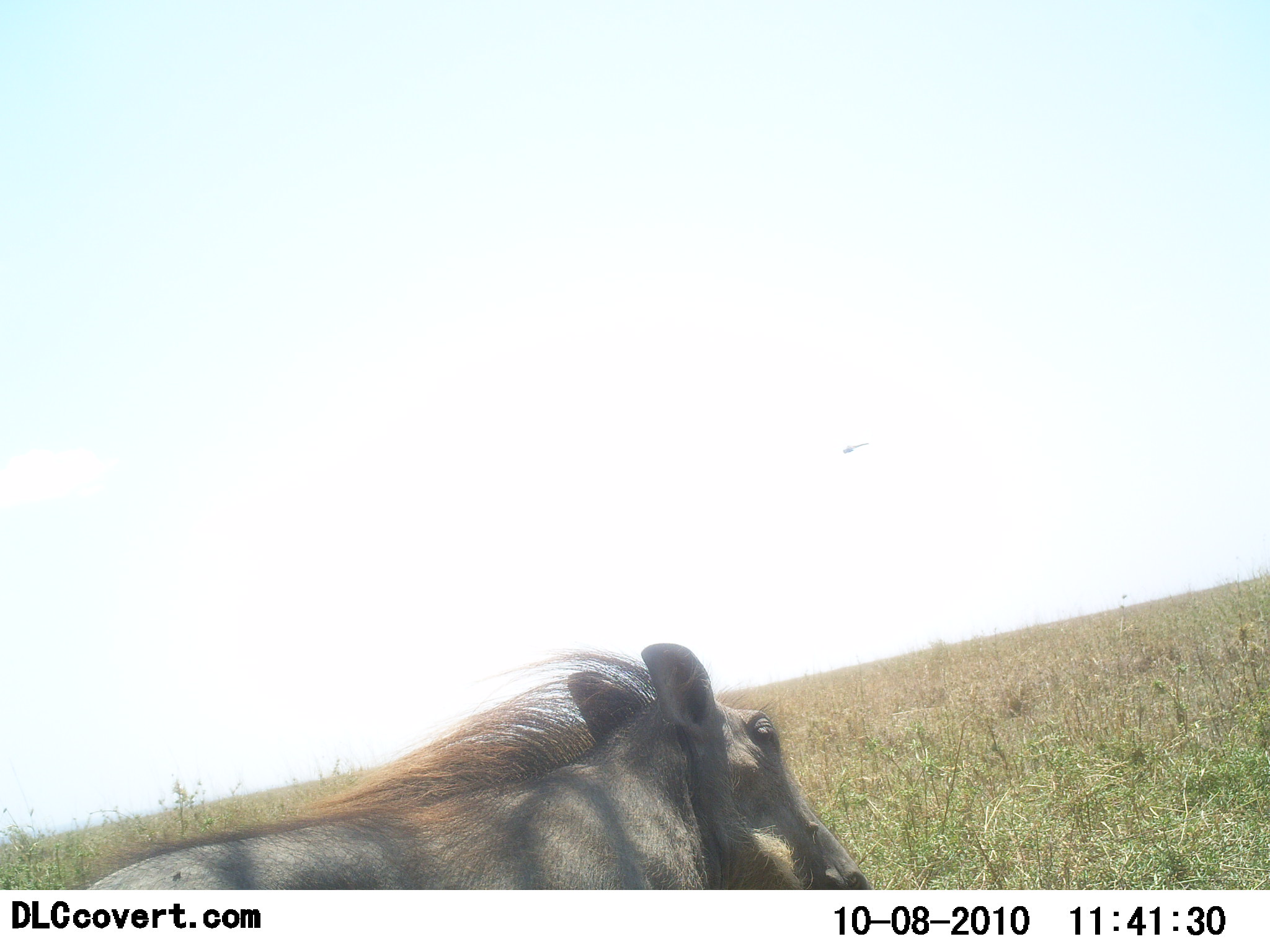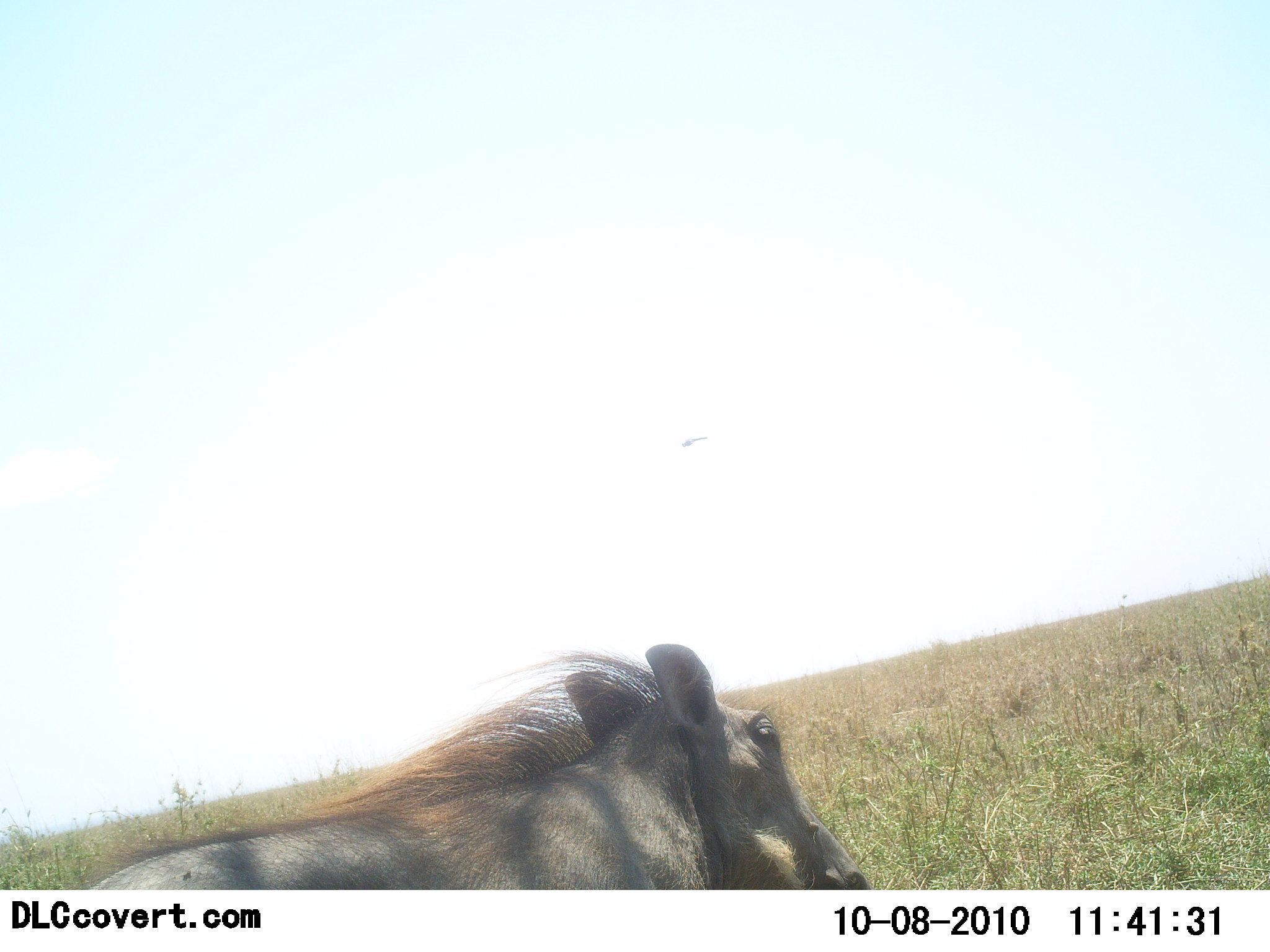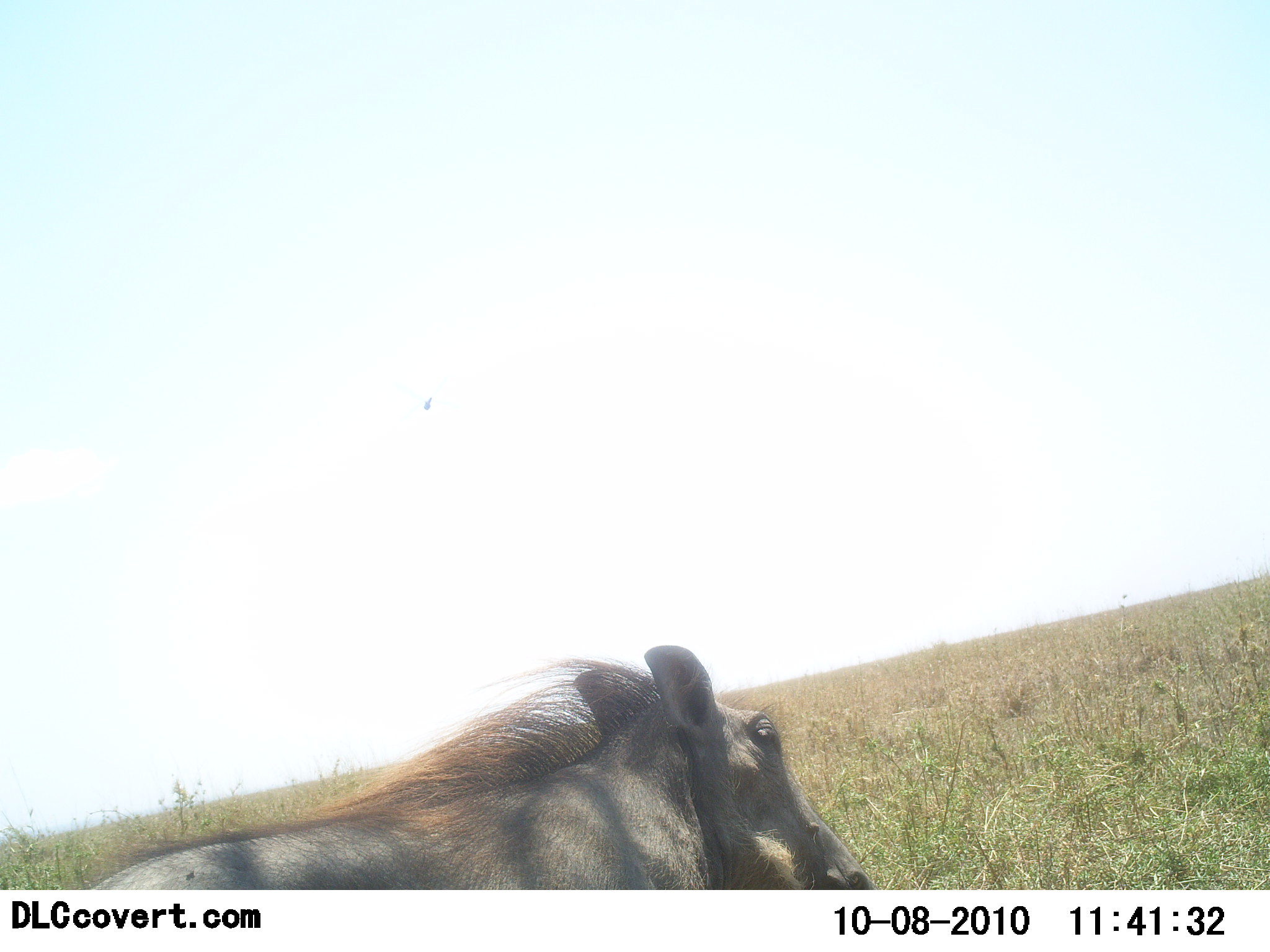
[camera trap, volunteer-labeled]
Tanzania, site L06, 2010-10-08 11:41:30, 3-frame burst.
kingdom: Animalia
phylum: Chordata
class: Mammalia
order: Artiodactyla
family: Suidae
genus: Phacochoerus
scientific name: Phacochoerus africanus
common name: warthog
Warthog (Phacochoerus africanus), count 1. Behavior (volunteer vote fractions): standing 83%, resting 0%, moving 17%, interacting 0%. Young present (vote fraction): 0%. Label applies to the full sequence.